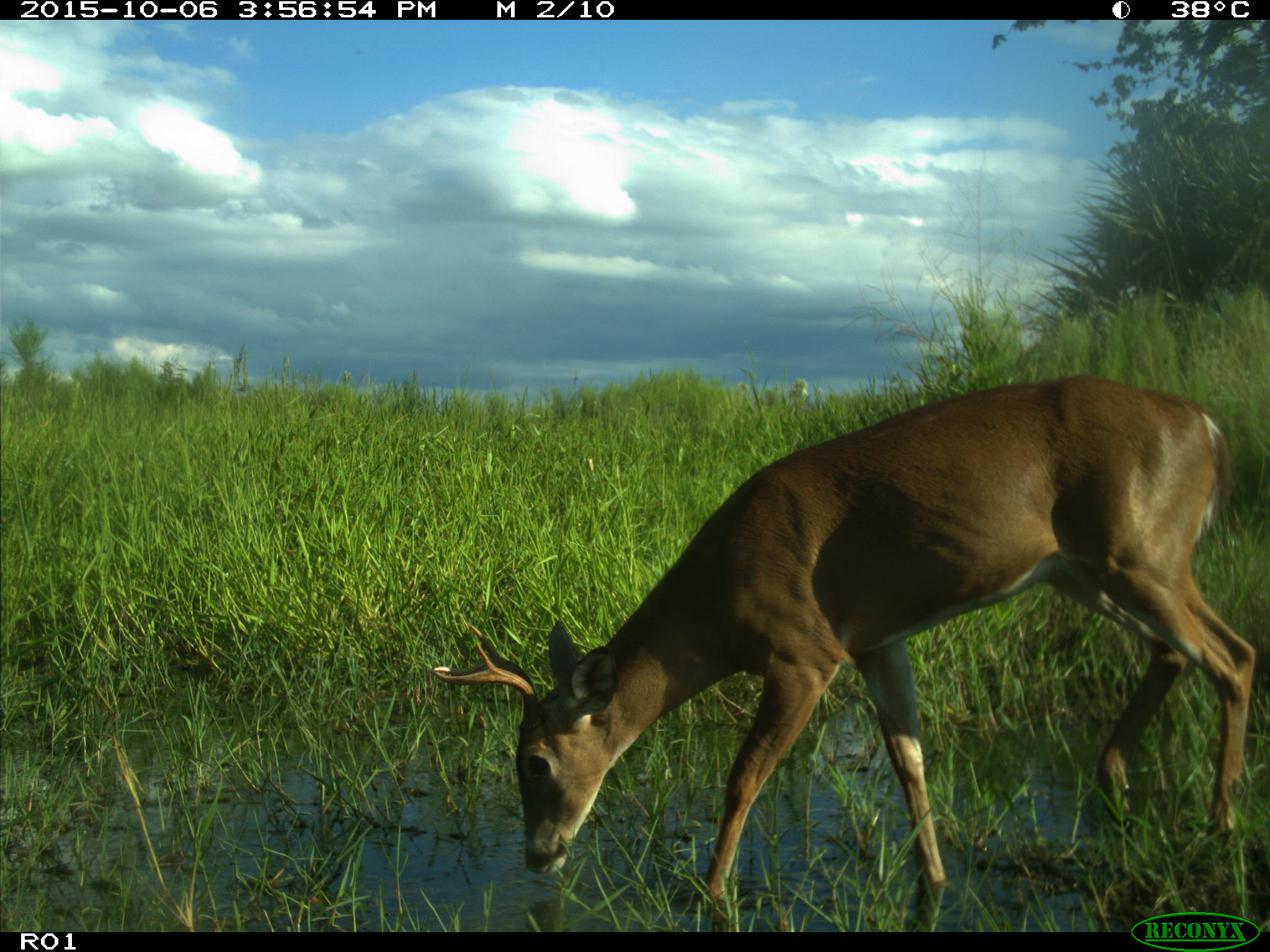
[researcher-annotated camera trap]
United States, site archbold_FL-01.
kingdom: Animalia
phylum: Chordata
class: Mammalia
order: Artiodactyla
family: Cervidae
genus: Odocoileus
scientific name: Odocoileus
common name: deer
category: unidentified deer